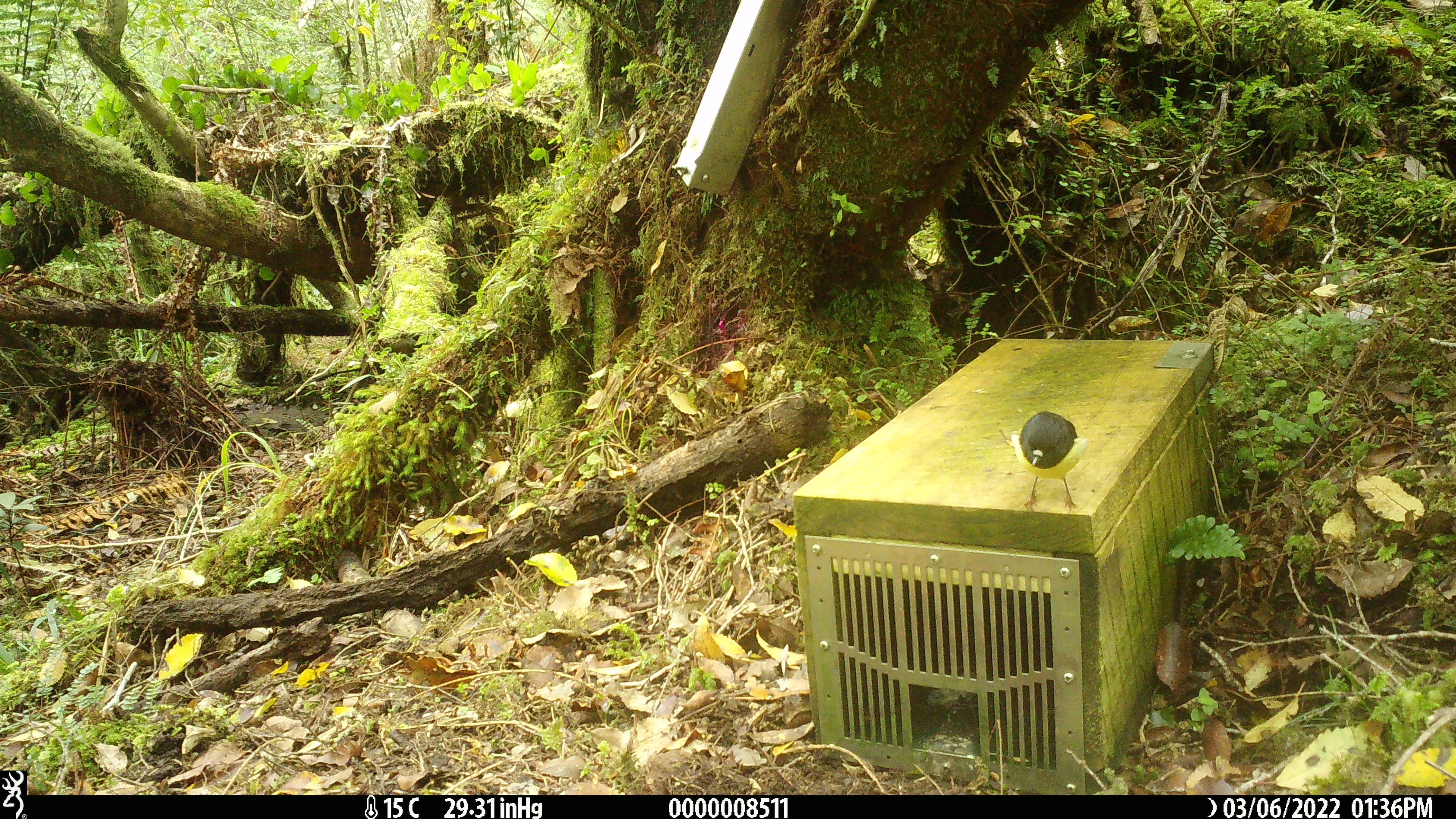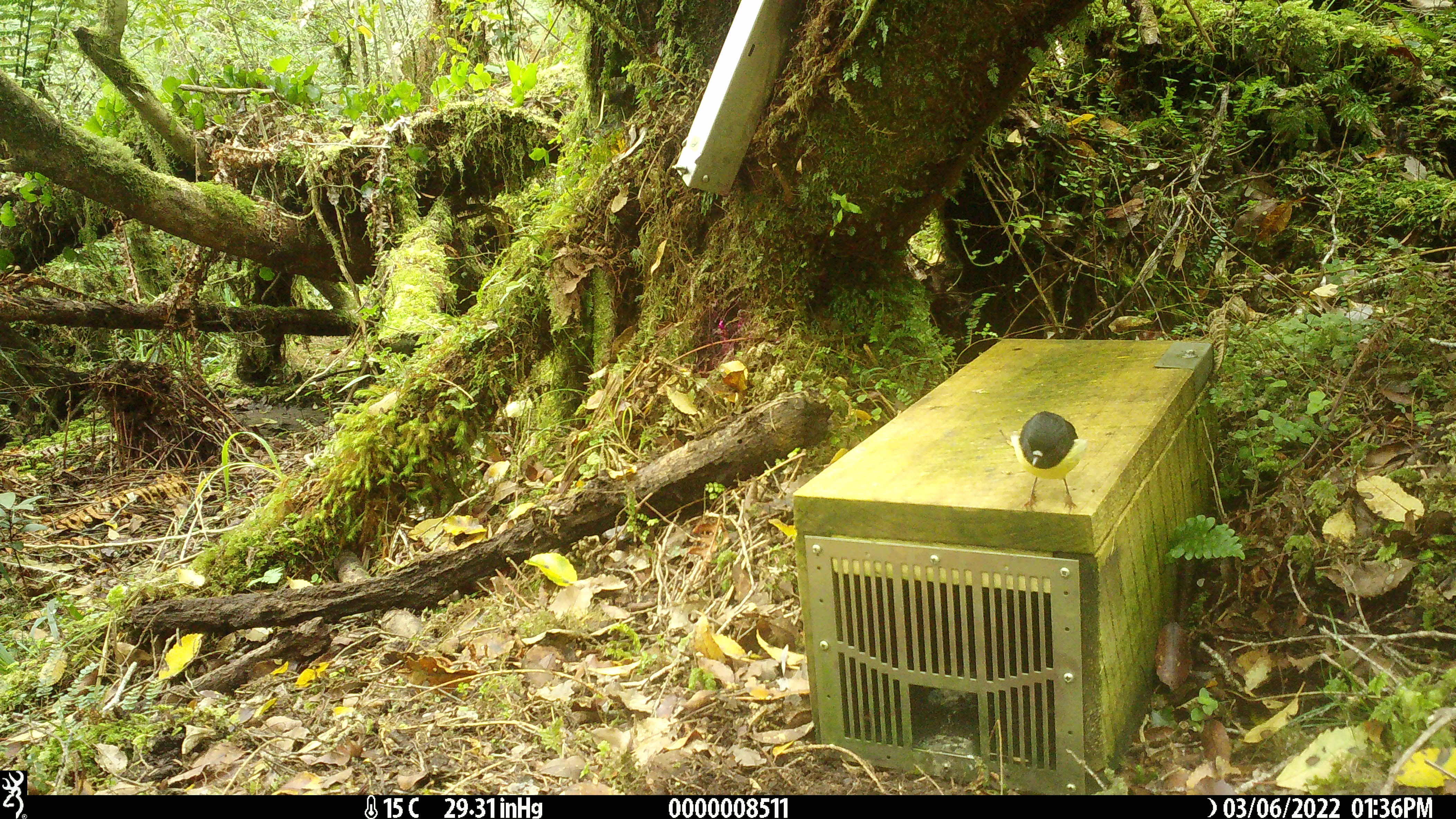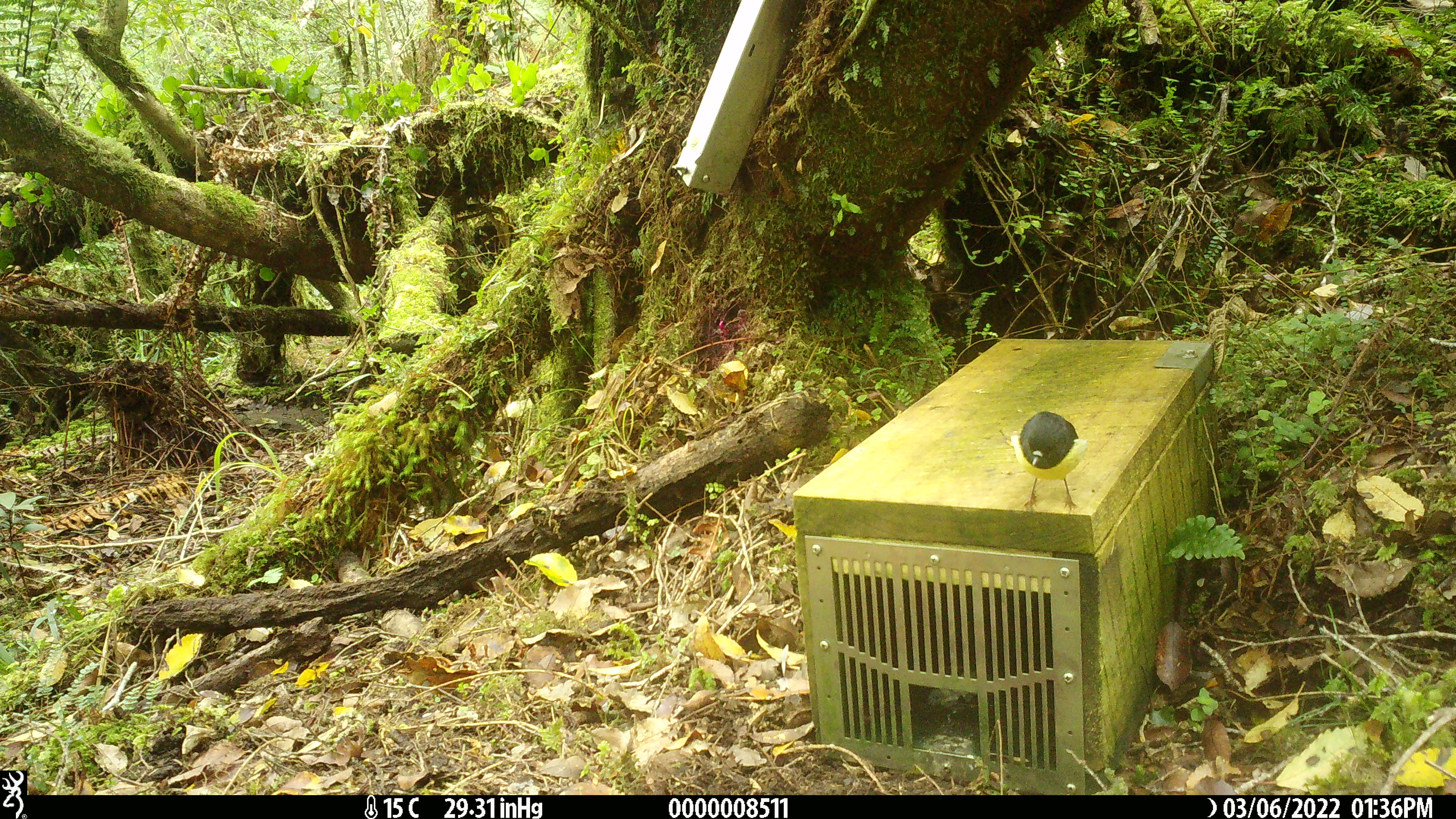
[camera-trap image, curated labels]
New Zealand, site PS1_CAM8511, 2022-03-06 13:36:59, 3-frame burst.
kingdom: Animalia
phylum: Chordata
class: Aves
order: Passeriformes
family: Petroicidae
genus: Petroica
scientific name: Petroica macrocephala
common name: tomtit